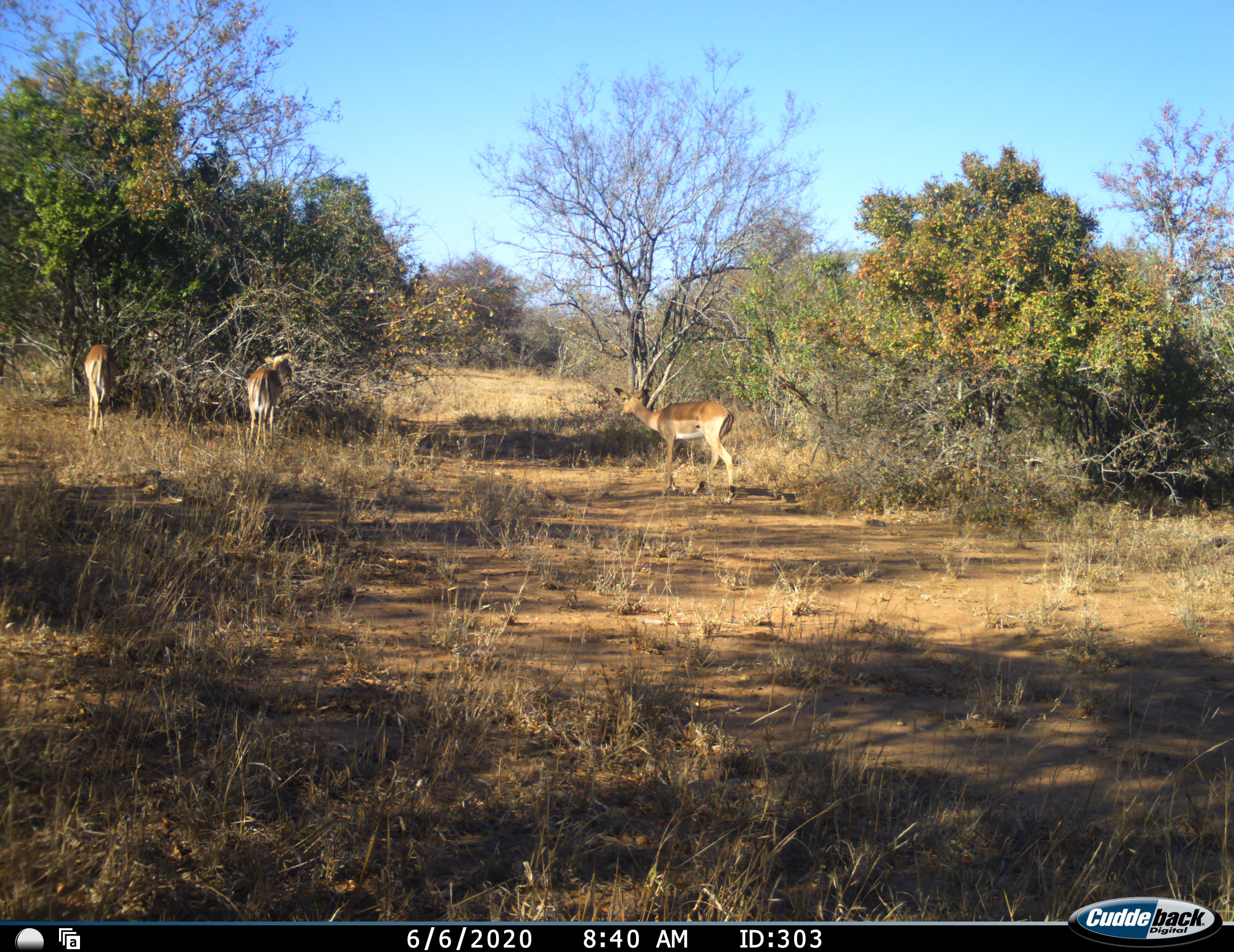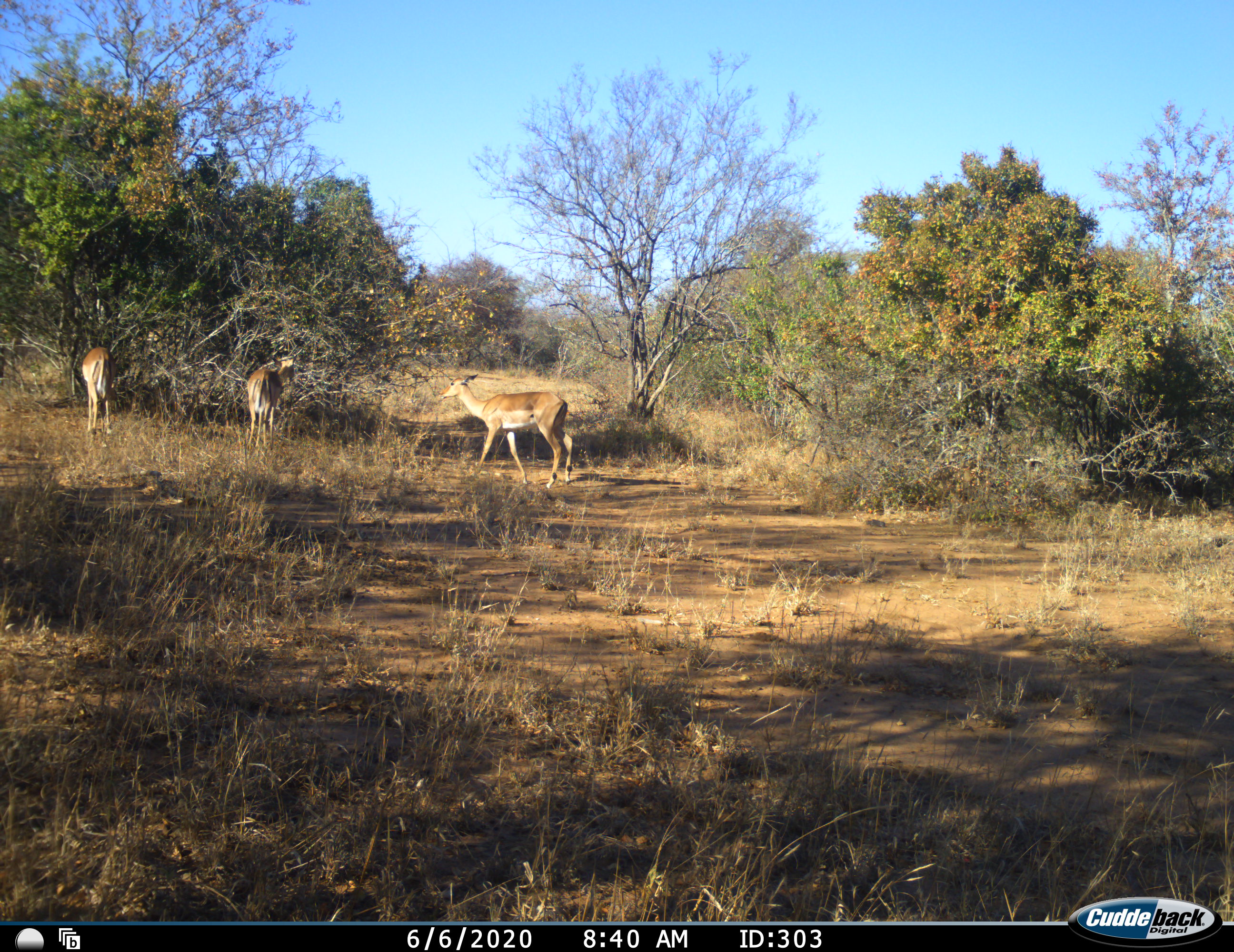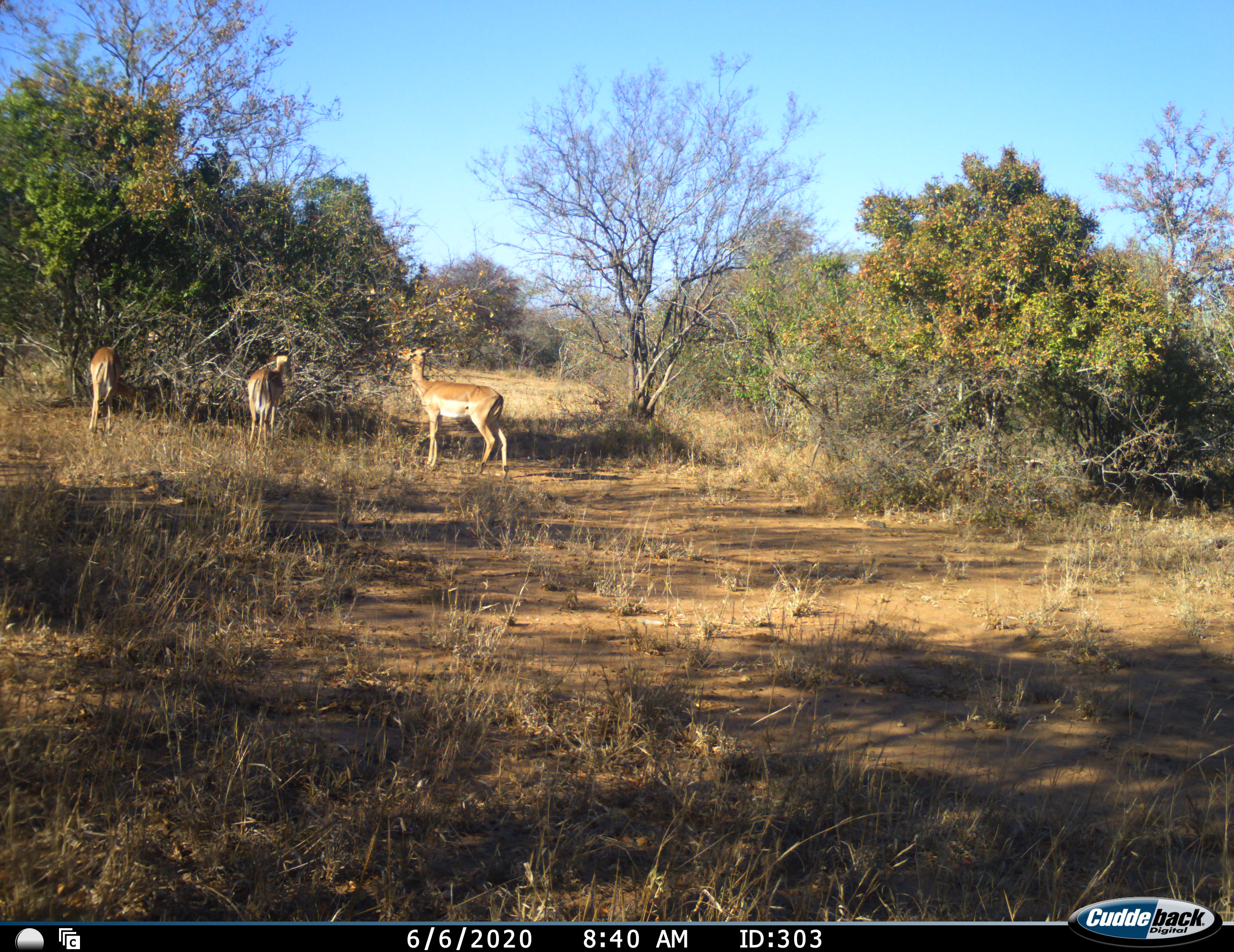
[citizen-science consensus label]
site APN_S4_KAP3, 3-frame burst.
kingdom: Animalia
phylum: Chordata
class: Mammalia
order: Artiodactyla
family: Bovidae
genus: Aepyceros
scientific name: Aepyceros melampus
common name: impala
Impala (Aepyceros melampus), count 3. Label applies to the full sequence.